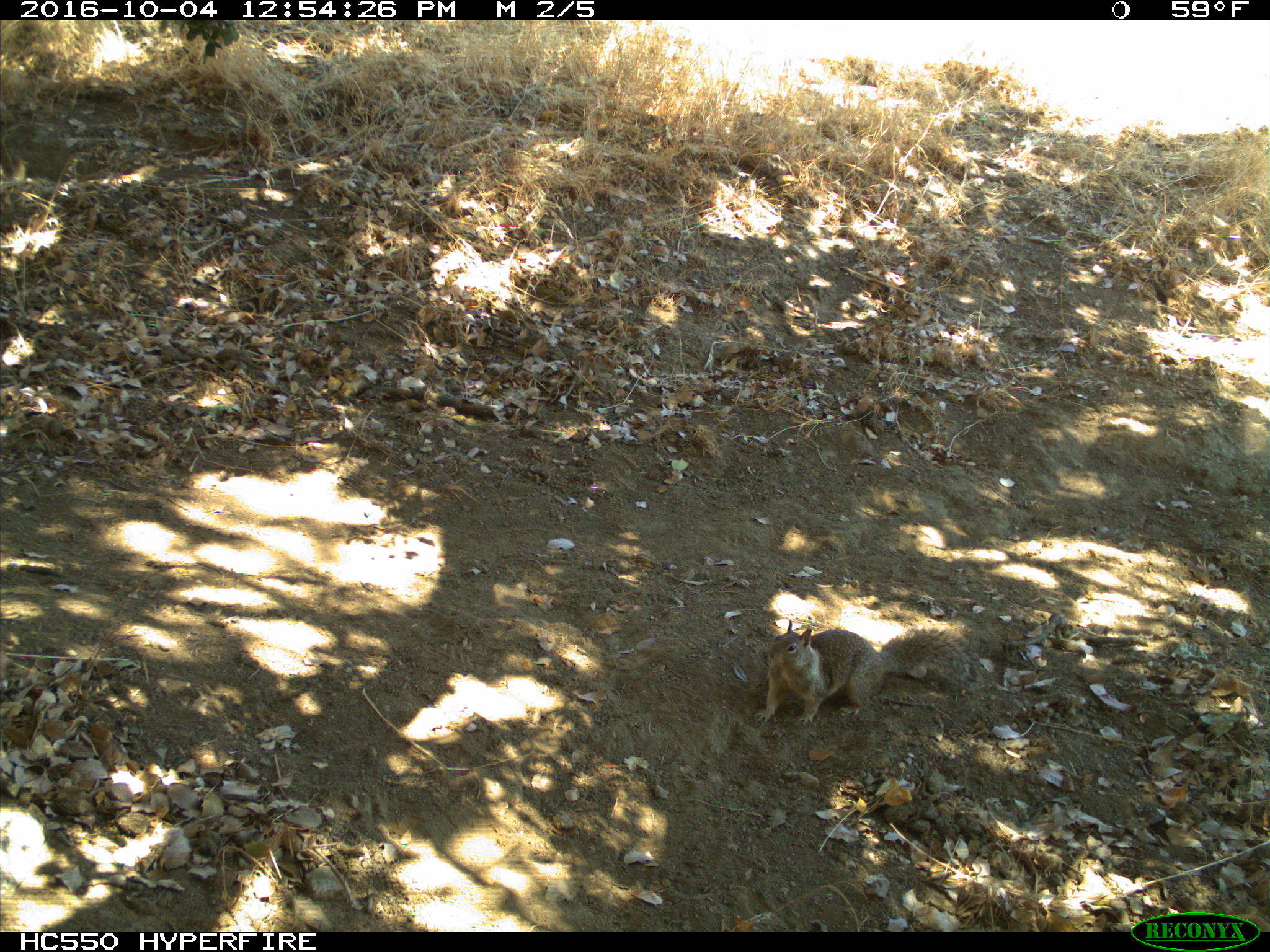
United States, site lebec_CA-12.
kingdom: Animalia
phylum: Chordata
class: Mammalia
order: Rodentia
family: Sciuridae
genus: Otospermophilus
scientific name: Otospermophilus beecheyi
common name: california ground squirrel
Otospermophilus beecheyi (california ground squirrel).